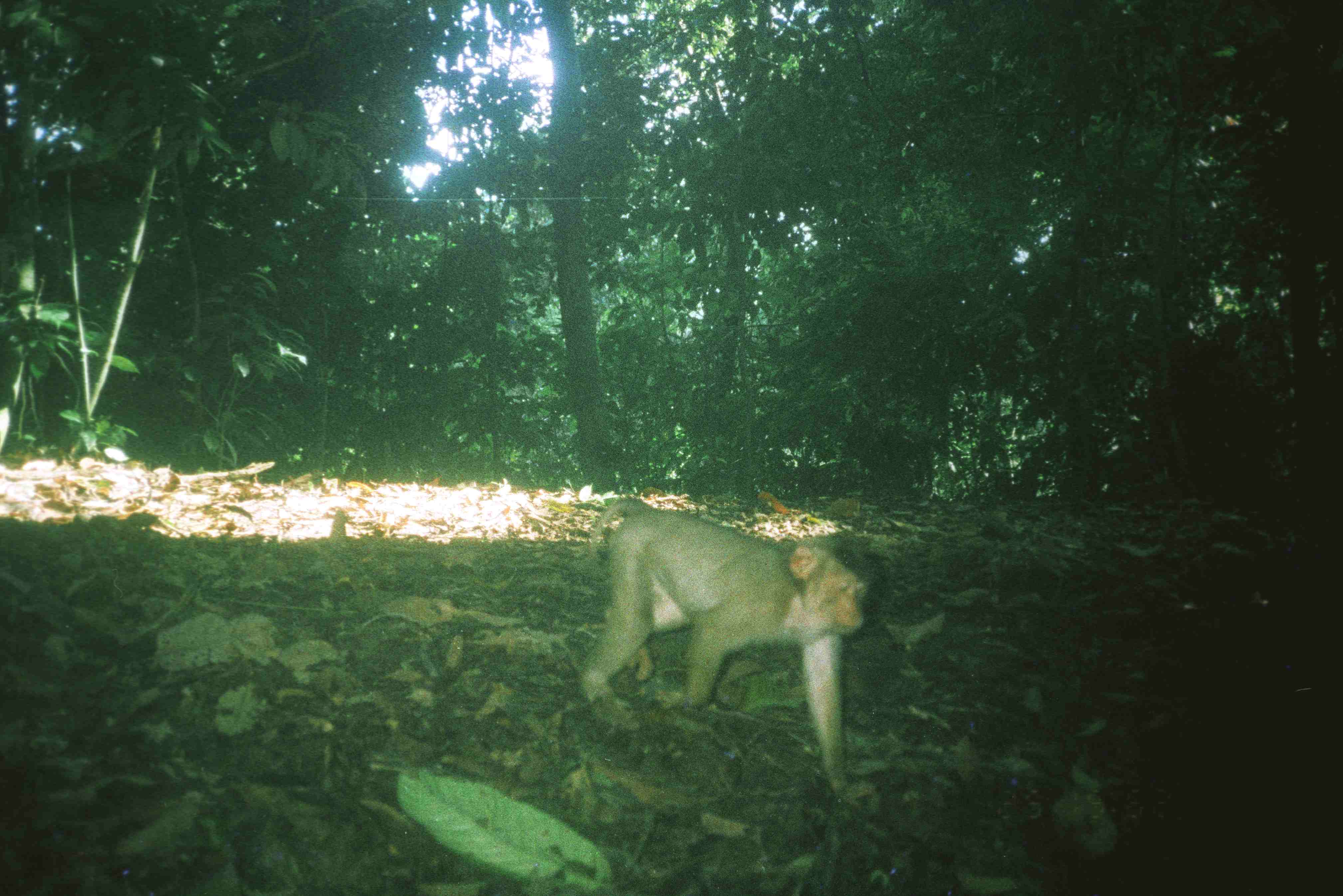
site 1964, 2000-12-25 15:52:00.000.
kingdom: Animalia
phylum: Chordata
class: Mammalia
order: Primates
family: Cercopithecidae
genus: Macaca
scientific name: Macaca nemestrina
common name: southern pig-tailed macaque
Macaca nemestrina (southern pig-tailed macaque), count 1.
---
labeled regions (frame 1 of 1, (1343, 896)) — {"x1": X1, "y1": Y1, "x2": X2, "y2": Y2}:
macaca nemestrina: {"x1": 572, "y1": 492, "x2": 885, "y2": 810}